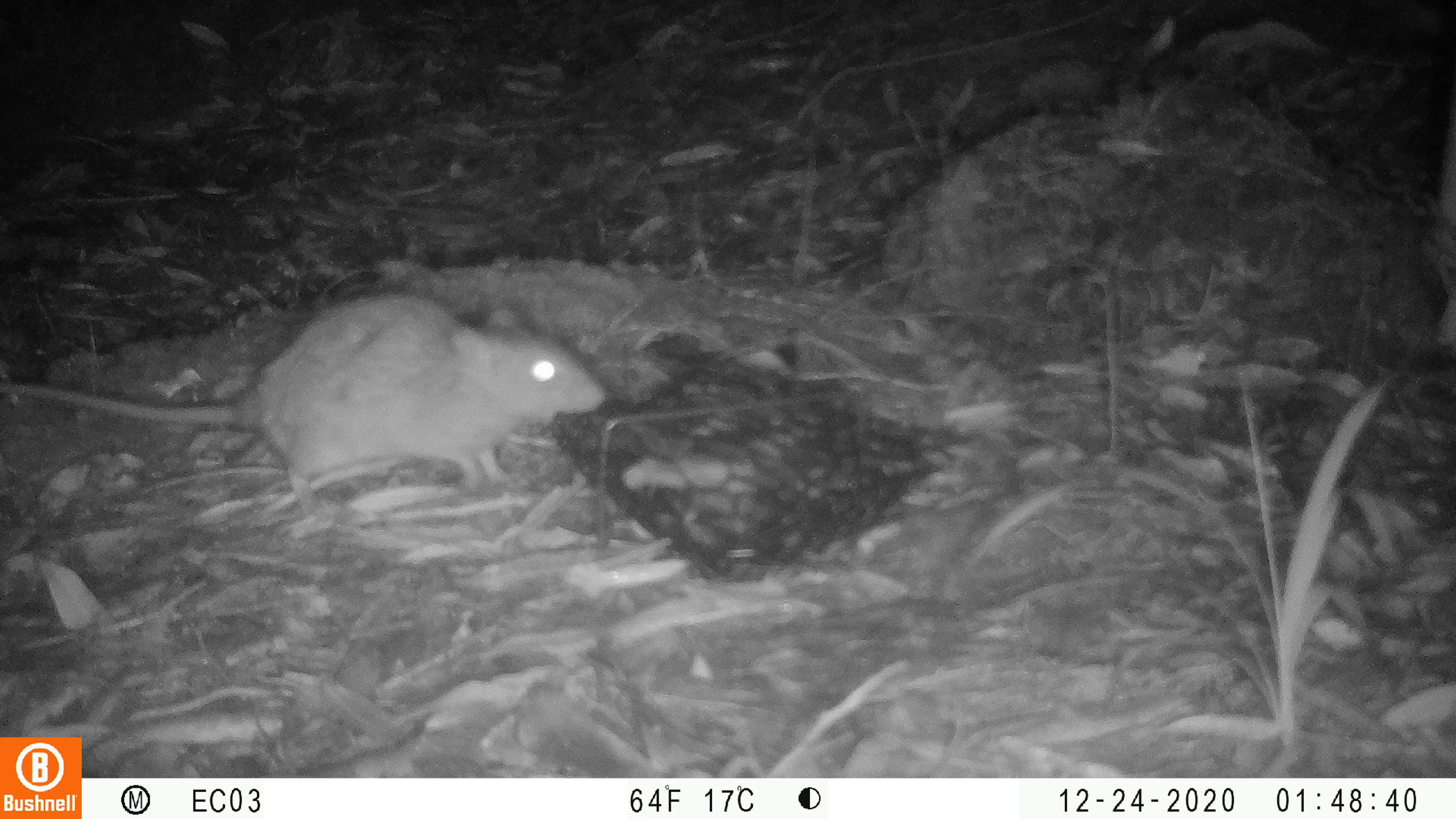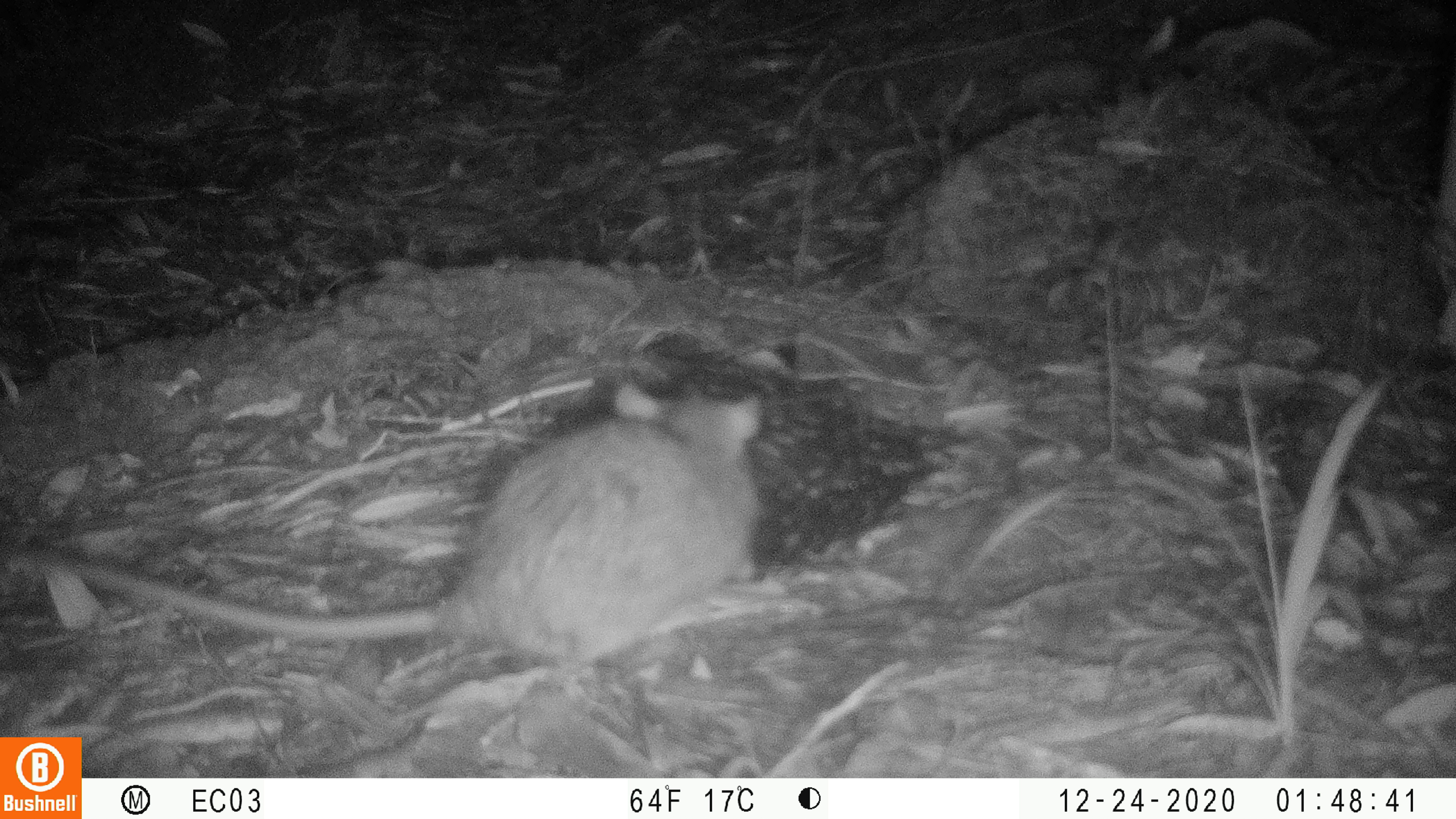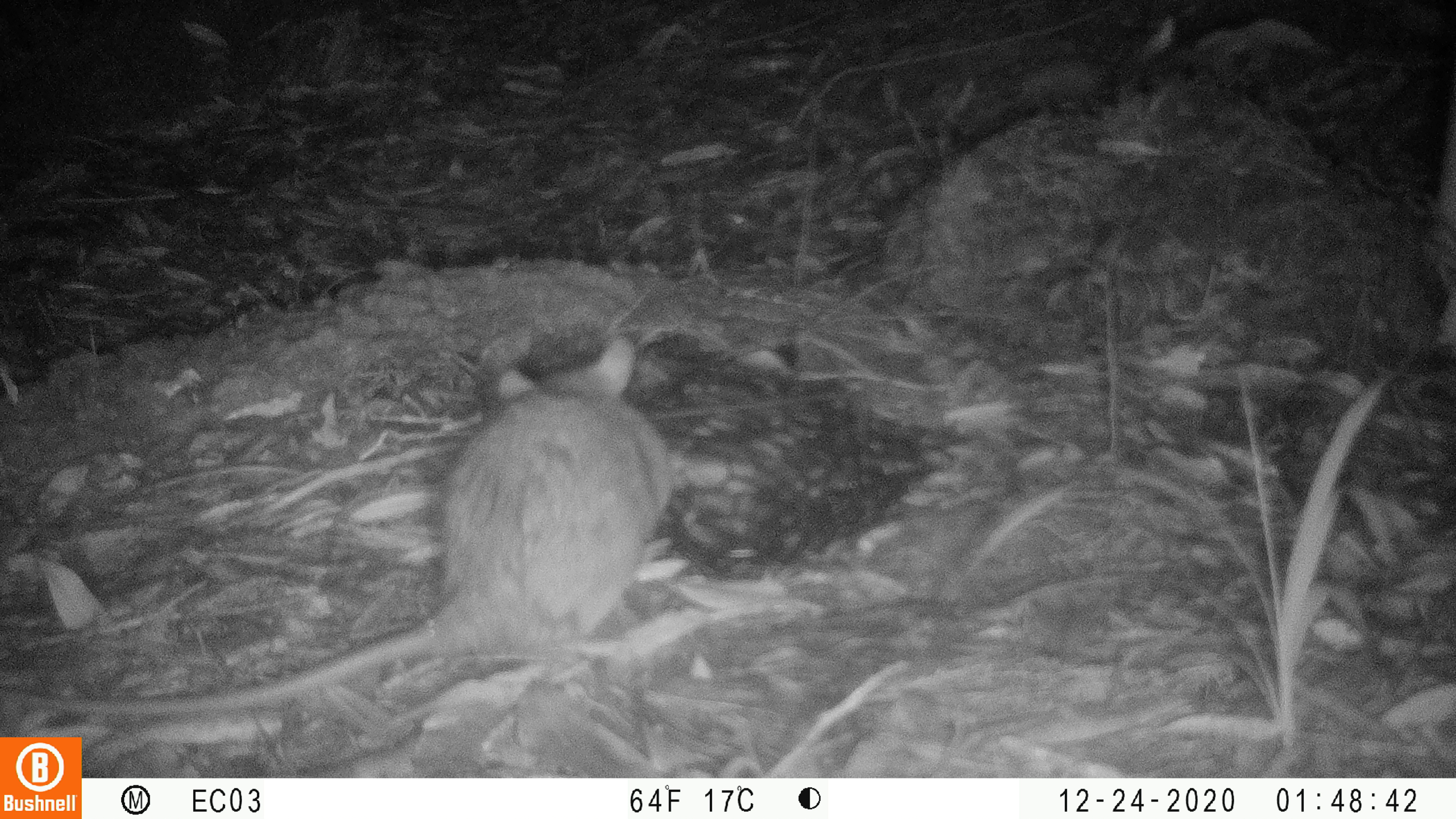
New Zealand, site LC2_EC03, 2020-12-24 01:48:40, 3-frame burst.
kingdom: Animalia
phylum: Chordata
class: Mammalia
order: Rodentia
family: Muridae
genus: Rattus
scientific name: Rattus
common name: rat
Rat (Rattus).